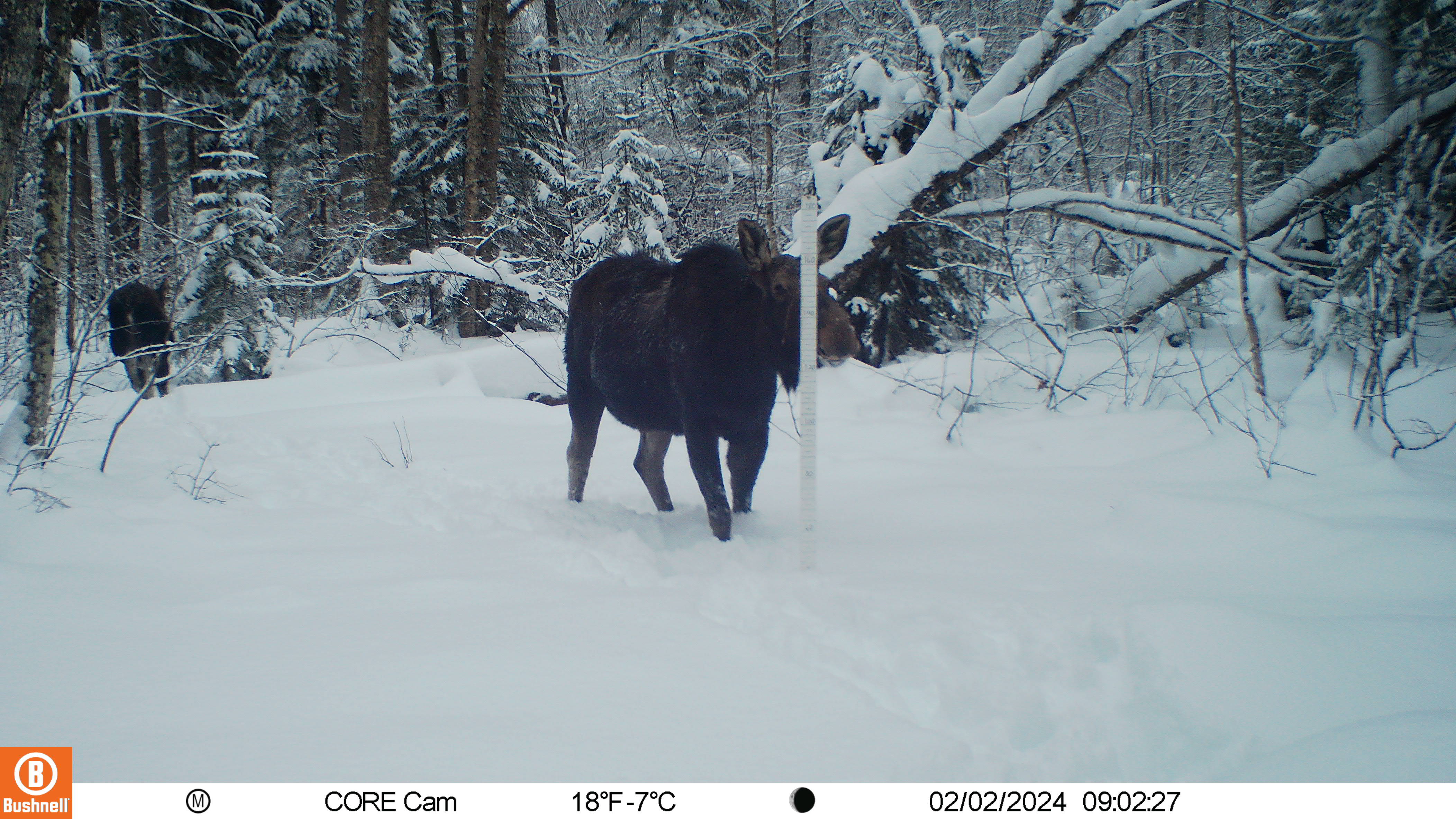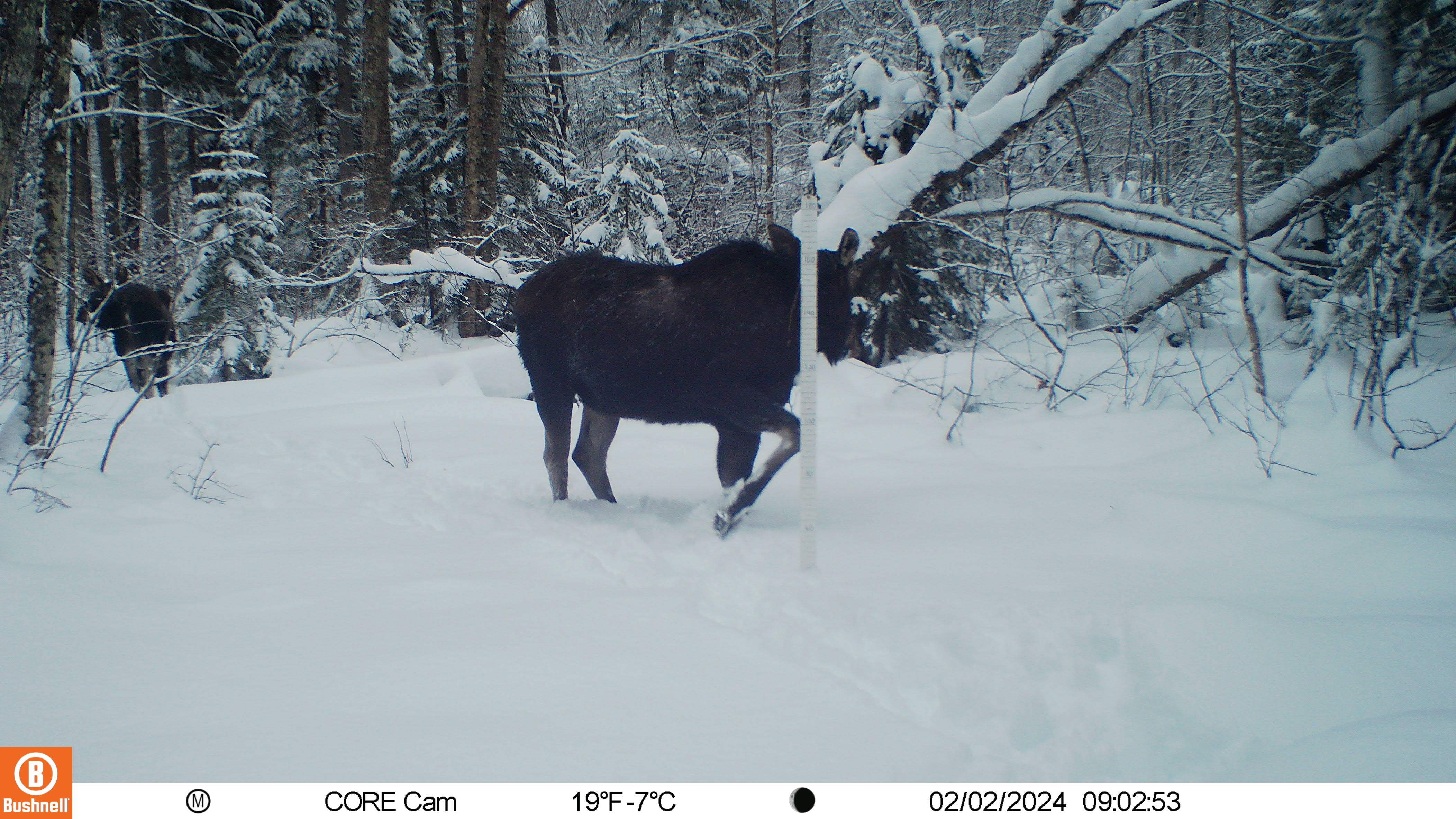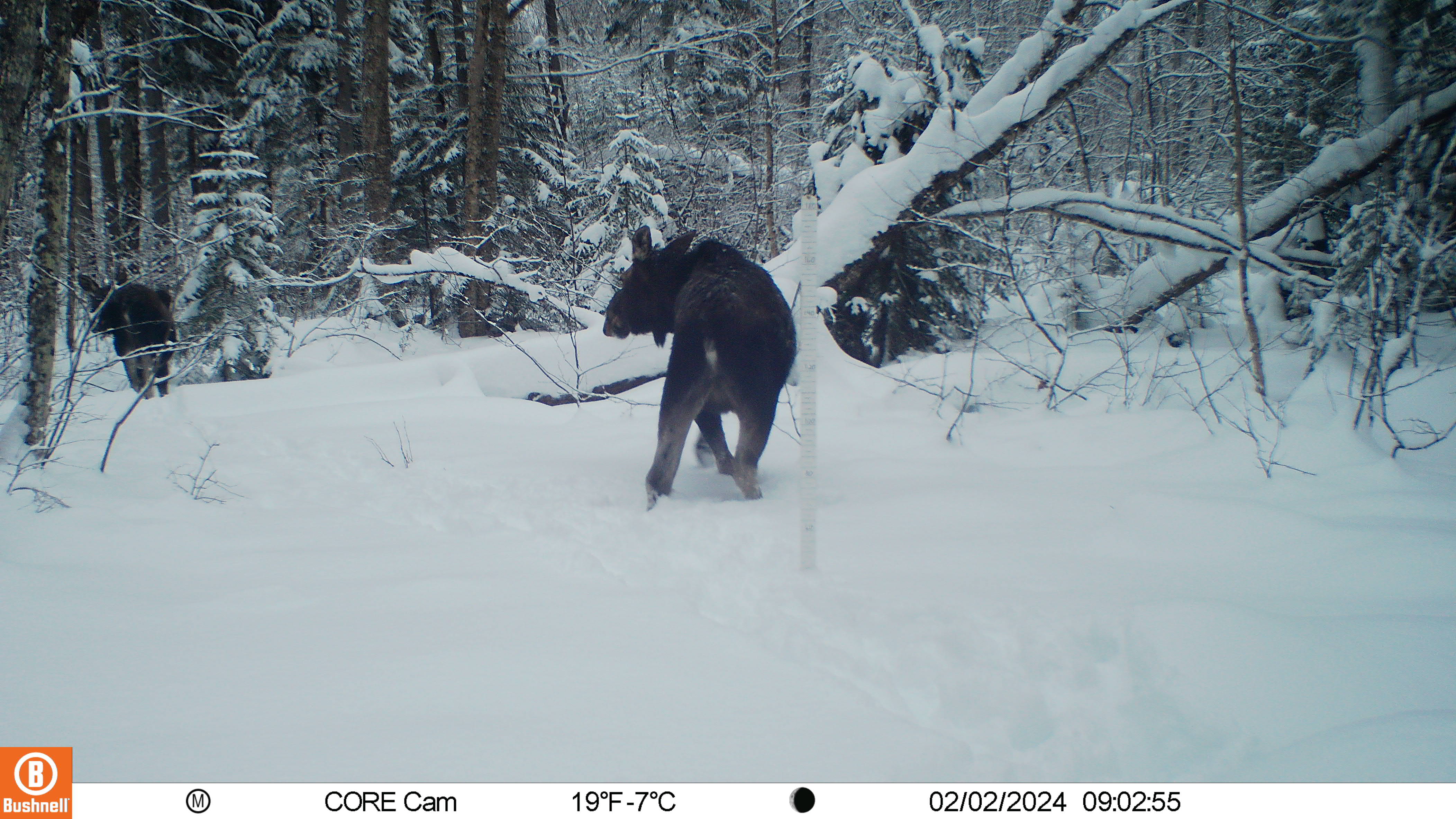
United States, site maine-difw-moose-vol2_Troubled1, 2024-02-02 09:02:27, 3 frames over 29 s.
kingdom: Animalia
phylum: Chordata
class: Mammalia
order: Artiodactyla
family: Cervidae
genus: Alces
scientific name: Alces alces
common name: moose